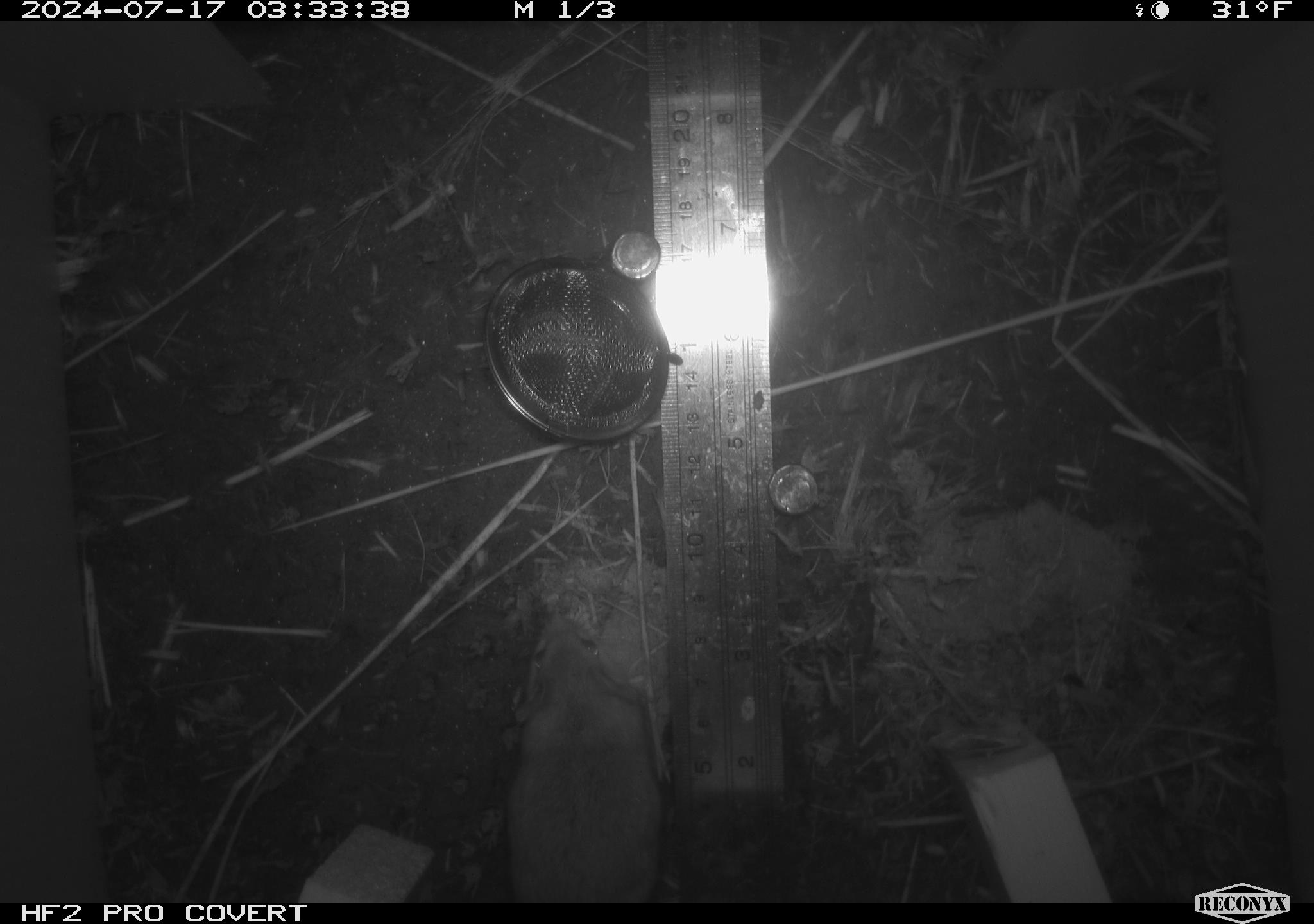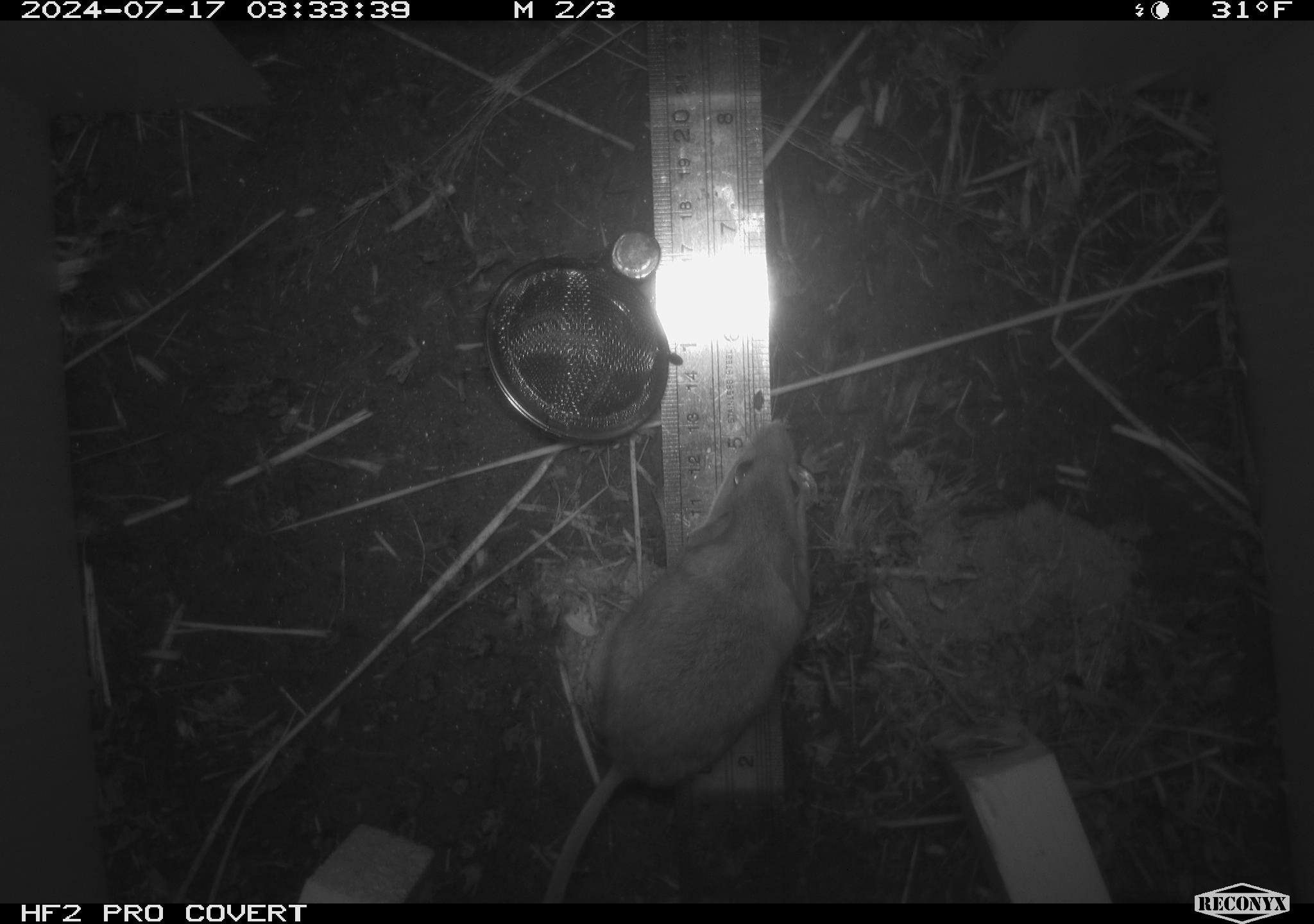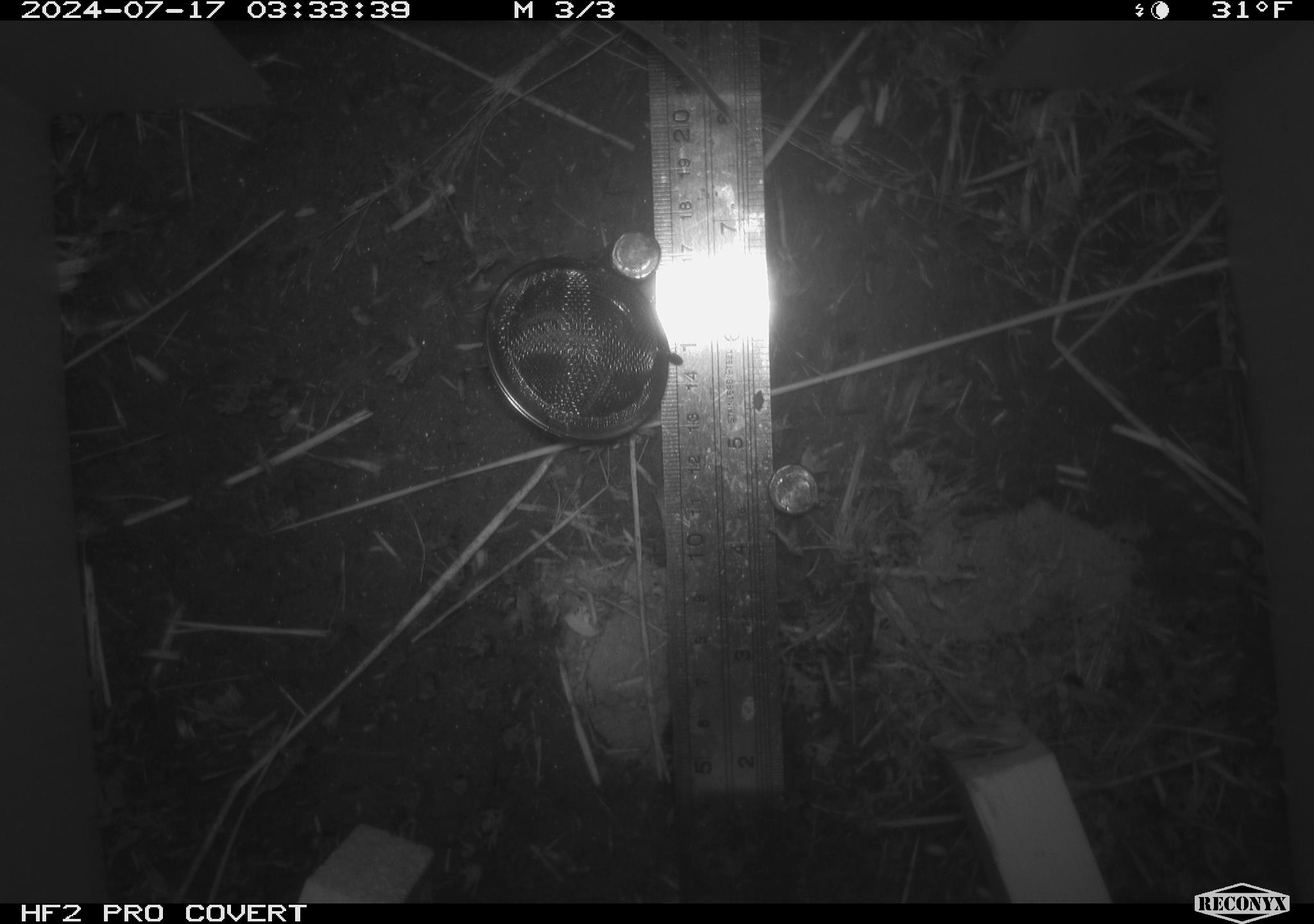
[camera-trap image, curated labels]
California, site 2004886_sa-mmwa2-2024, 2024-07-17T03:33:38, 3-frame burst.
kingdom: Animalia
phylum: Chordata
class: Mammalia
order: Rodentia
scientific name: Rodentia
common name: mouse species